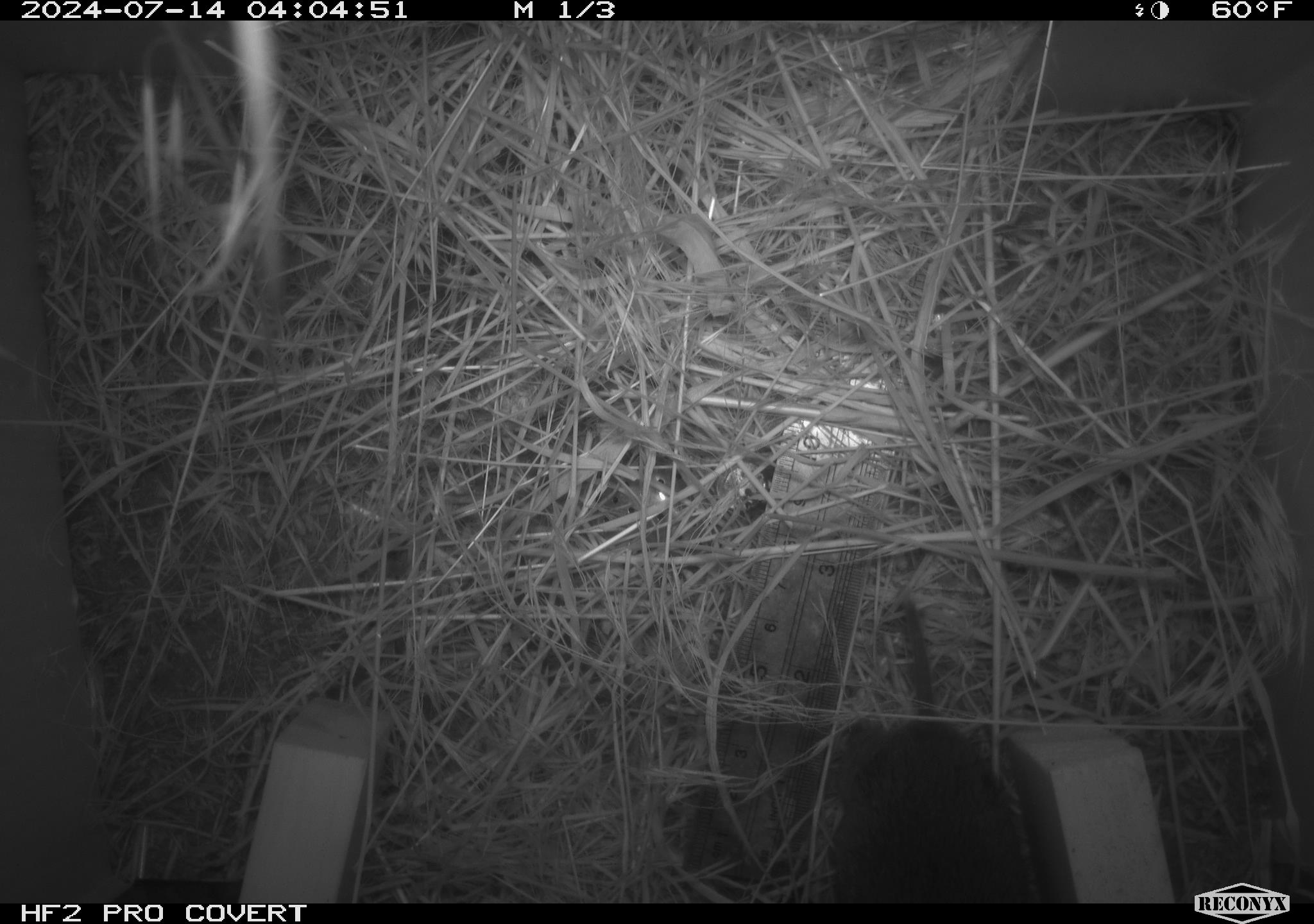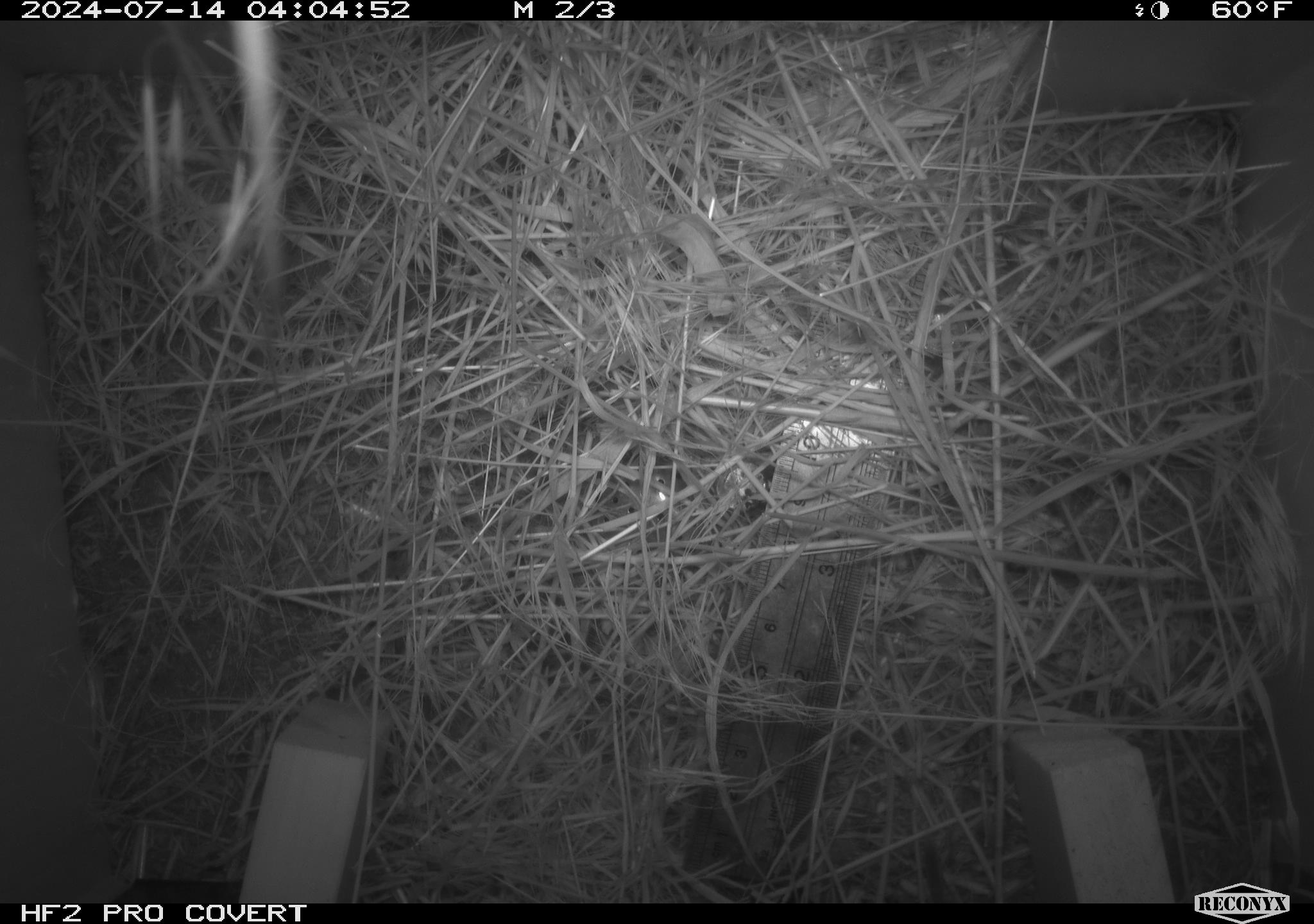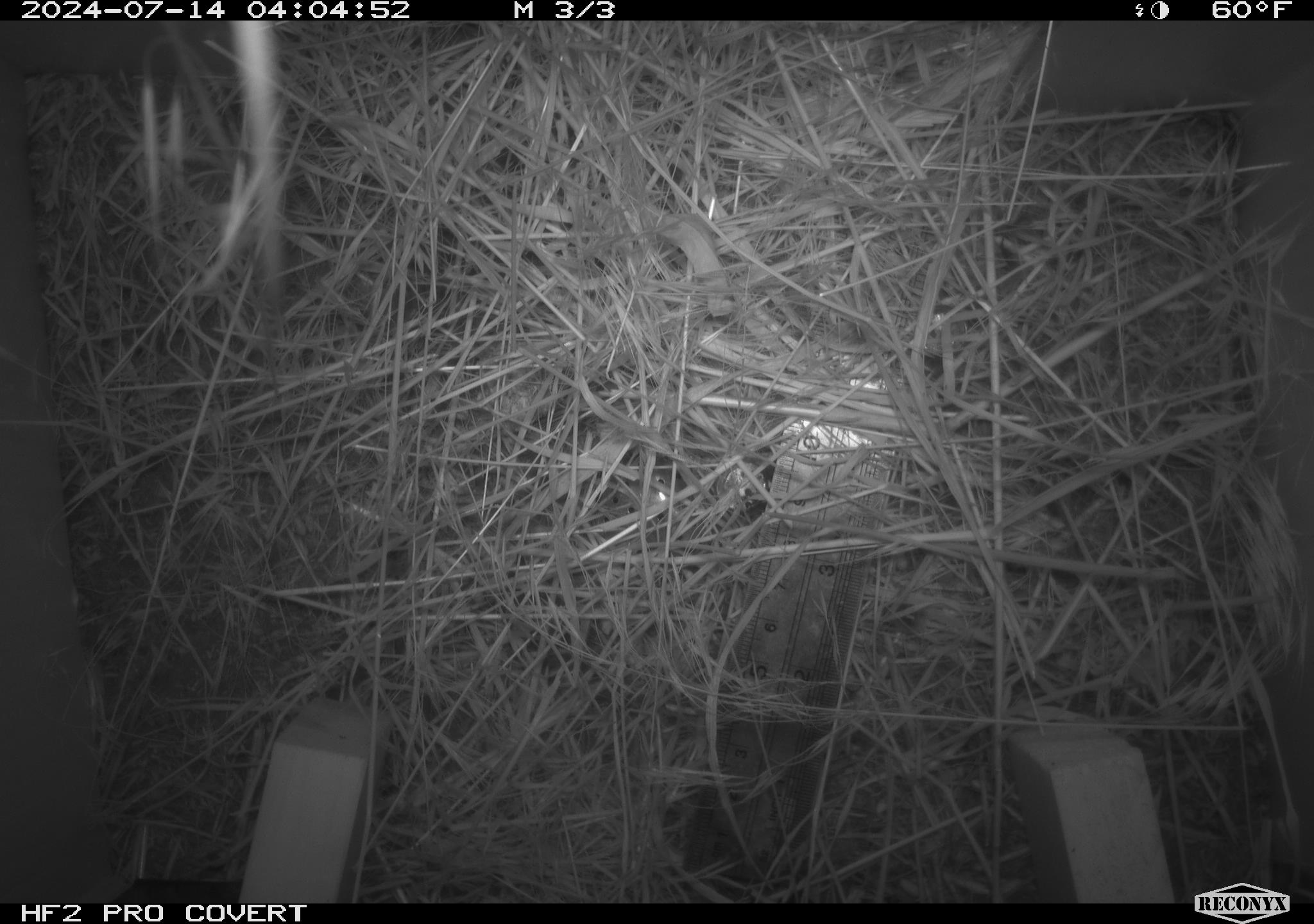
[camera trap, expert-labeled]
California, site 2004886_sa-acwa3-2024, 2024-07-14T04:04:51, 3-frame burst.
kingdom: Animalia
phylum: Chordata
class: Mammalia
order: Rodentia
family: Cricetidae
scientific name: Arvicolinae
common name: voles, lemmings, and muskrats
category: arvicolinae subfamily